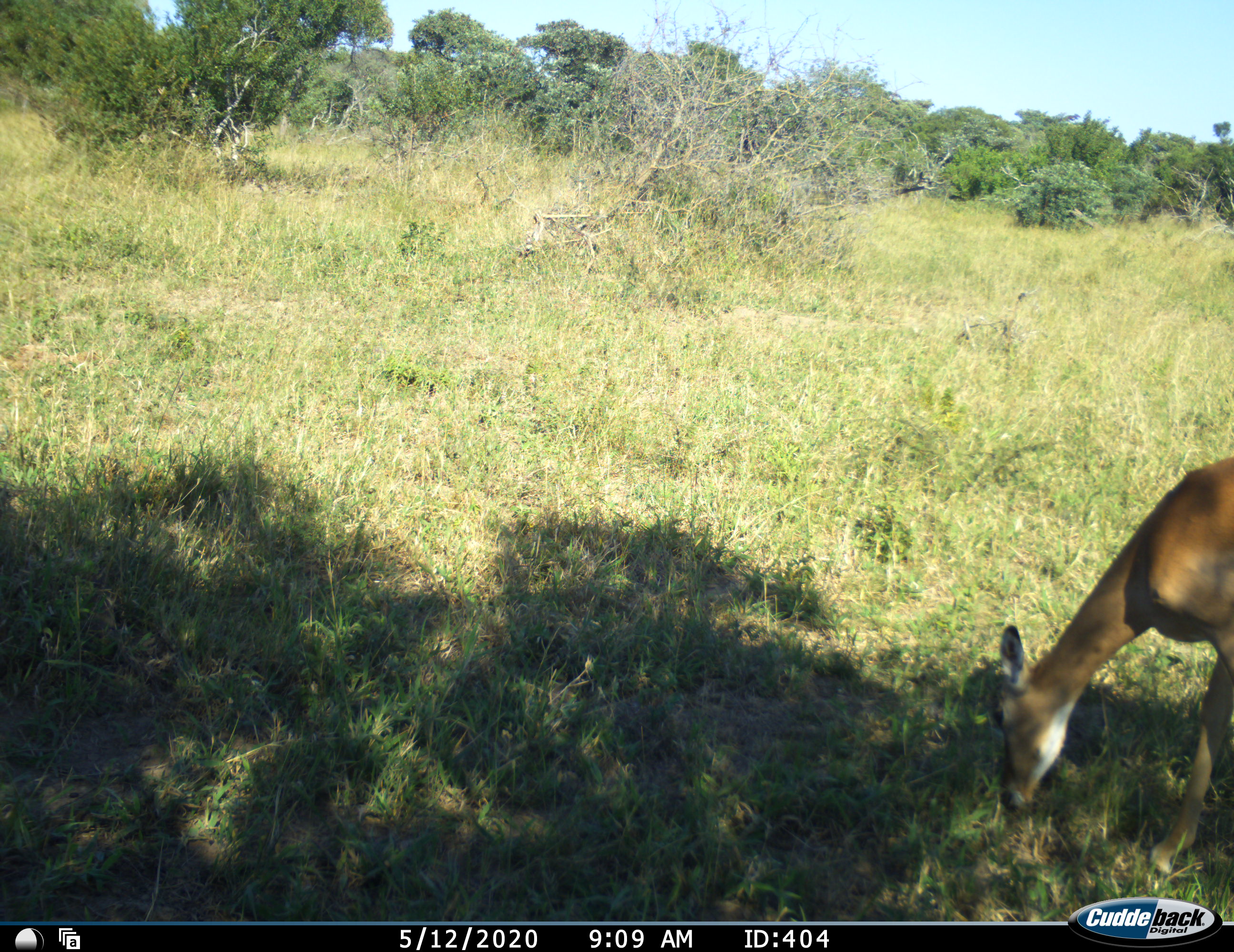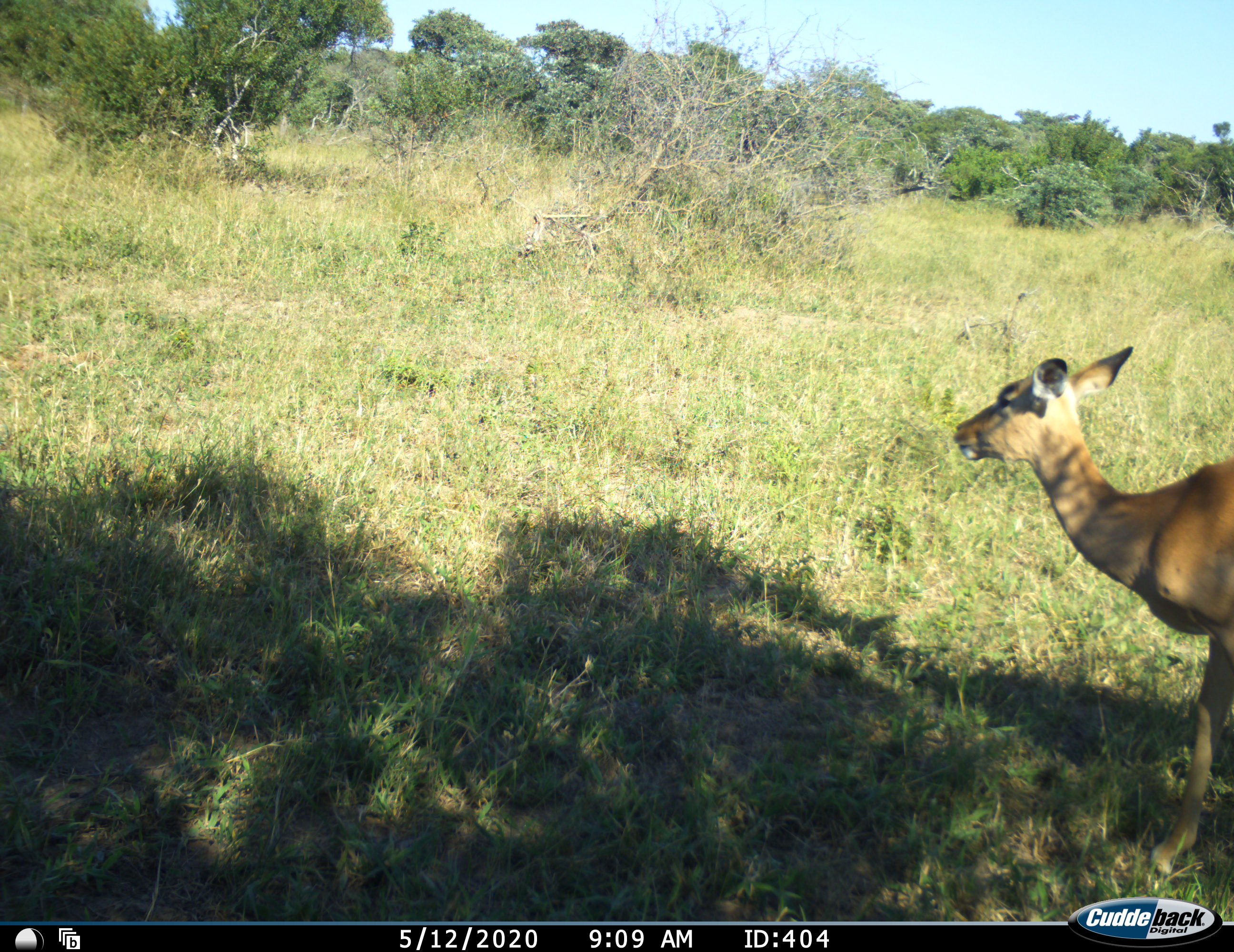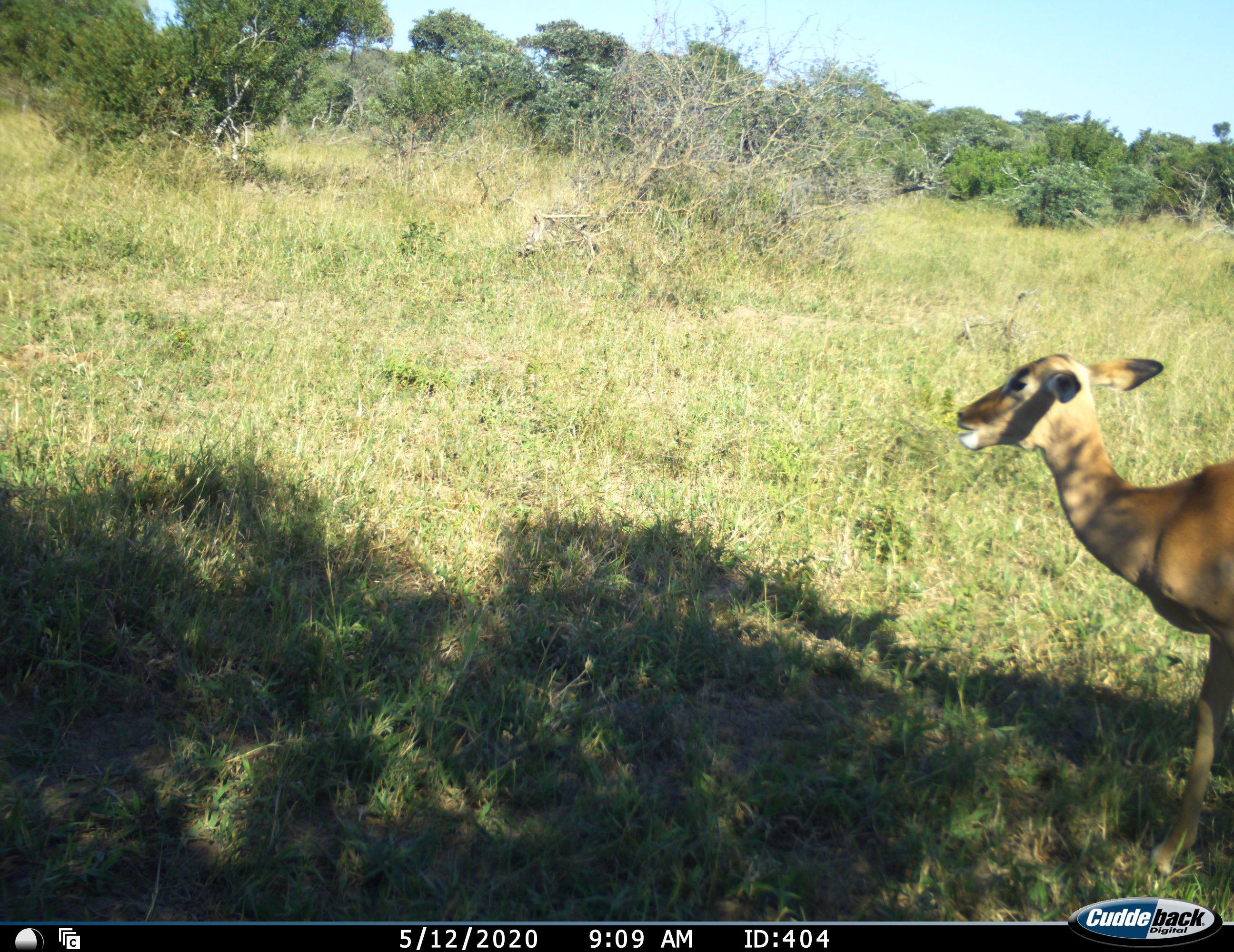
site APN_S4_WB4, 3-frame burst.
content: unidentified animal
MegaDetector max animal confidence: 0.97